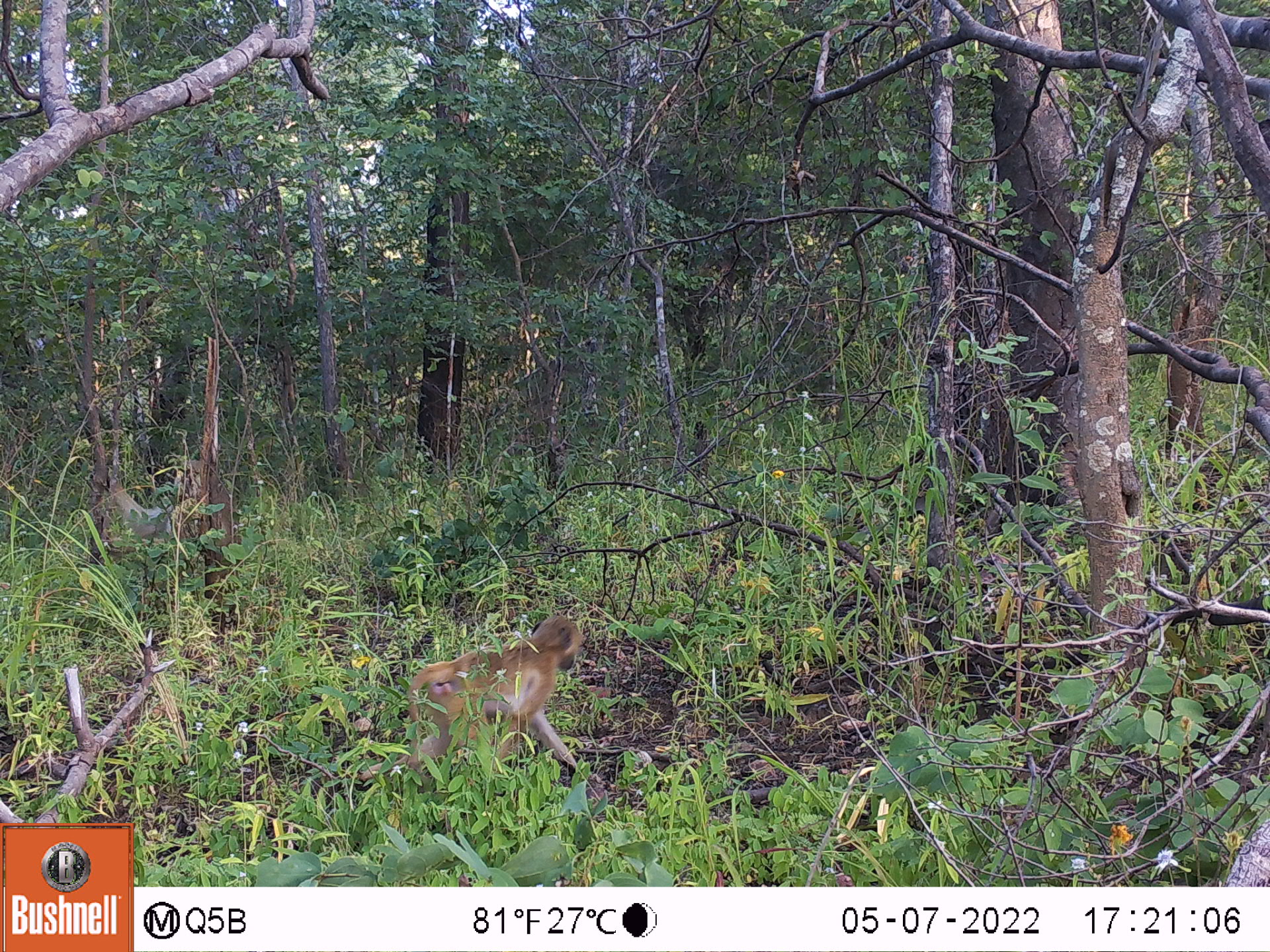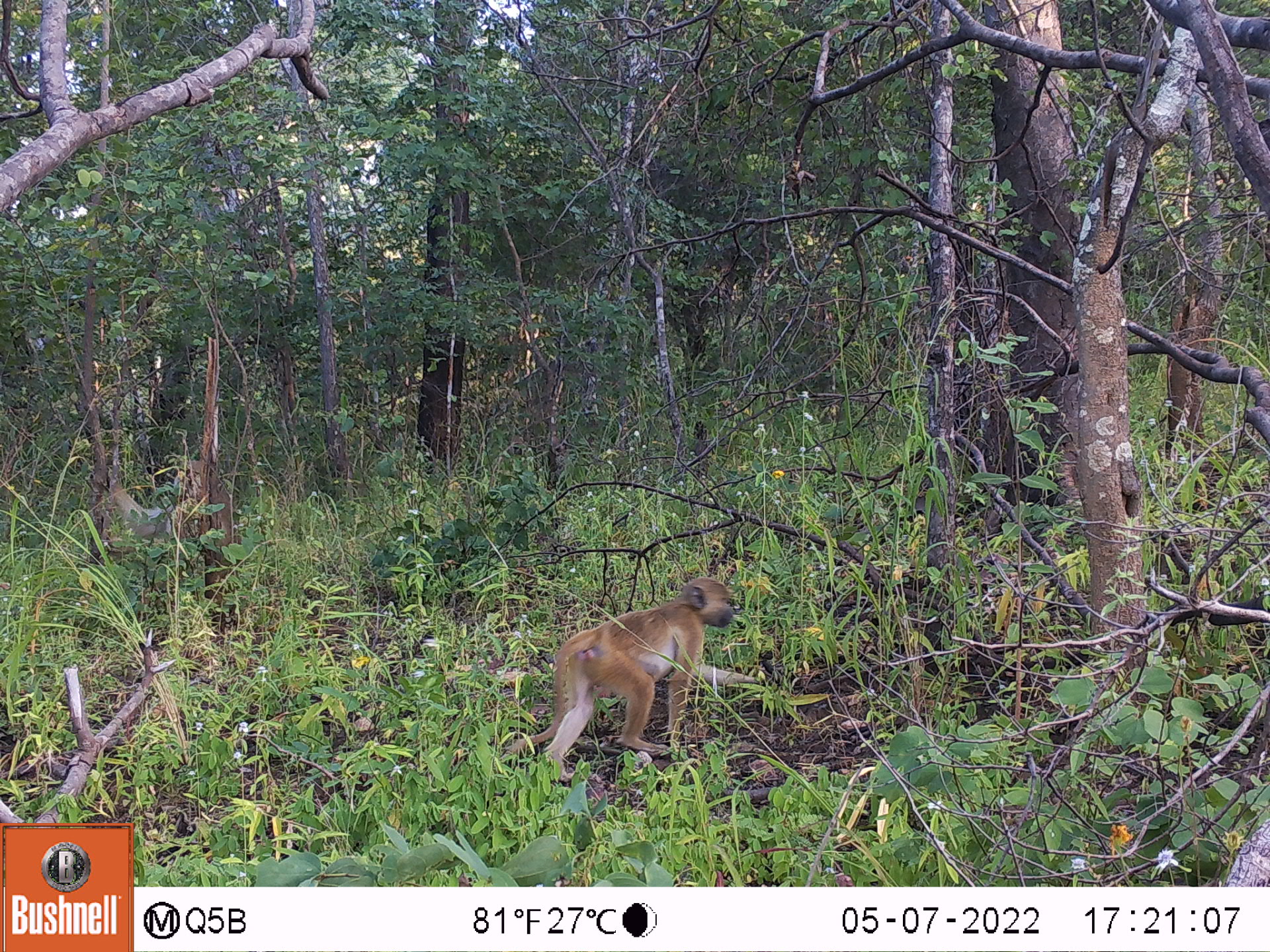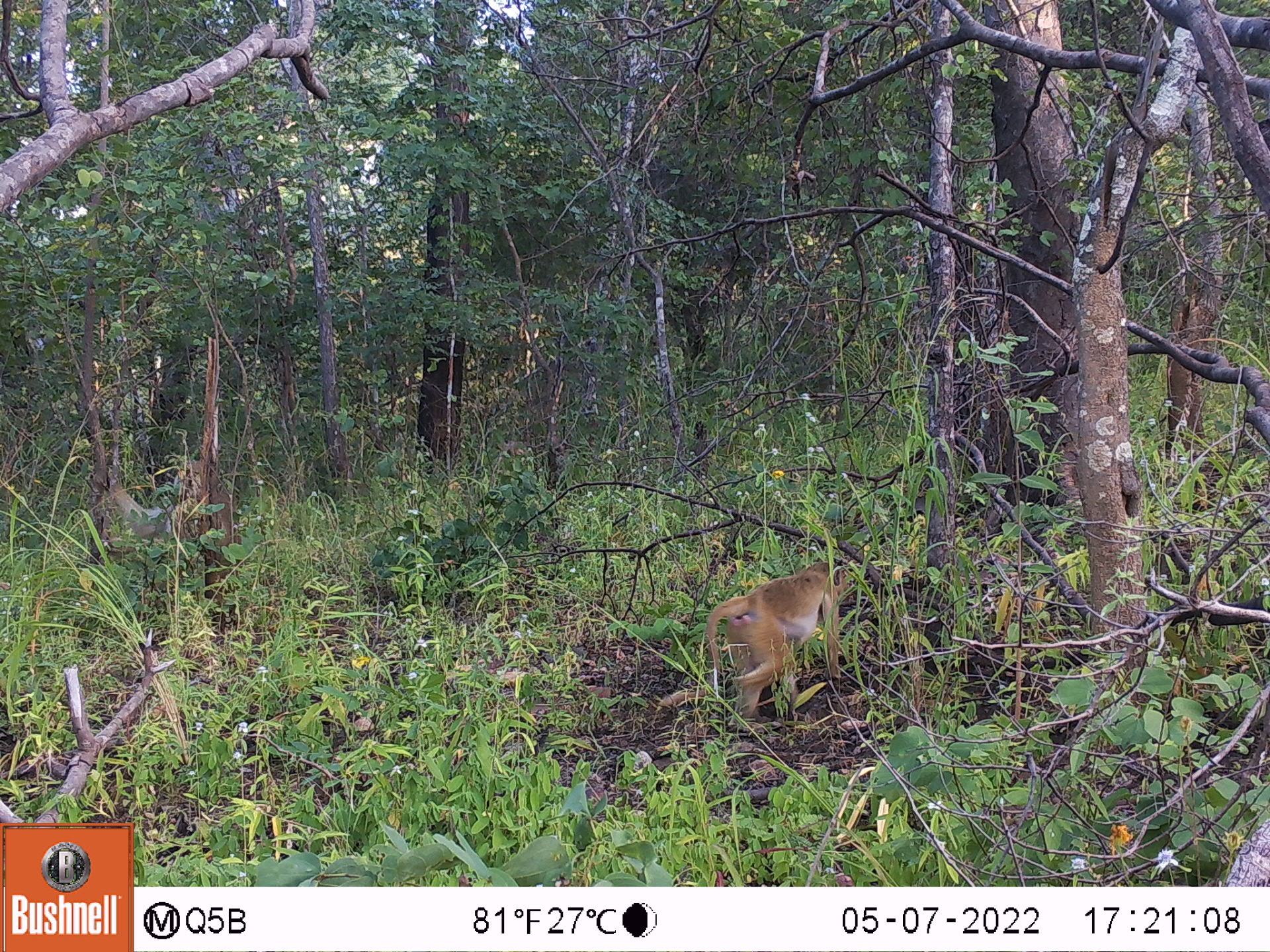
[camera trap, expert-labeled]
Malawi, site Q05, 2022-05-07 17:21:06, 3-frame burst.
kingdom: Animalia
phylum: Chordata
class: Mammalia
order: Primates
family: Cercopithecidae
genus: Papio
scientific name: Papio cynocephalus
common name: yellow baboon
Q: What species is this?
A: Yellow baboon (Papio cynocephalus).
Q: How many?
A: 2.